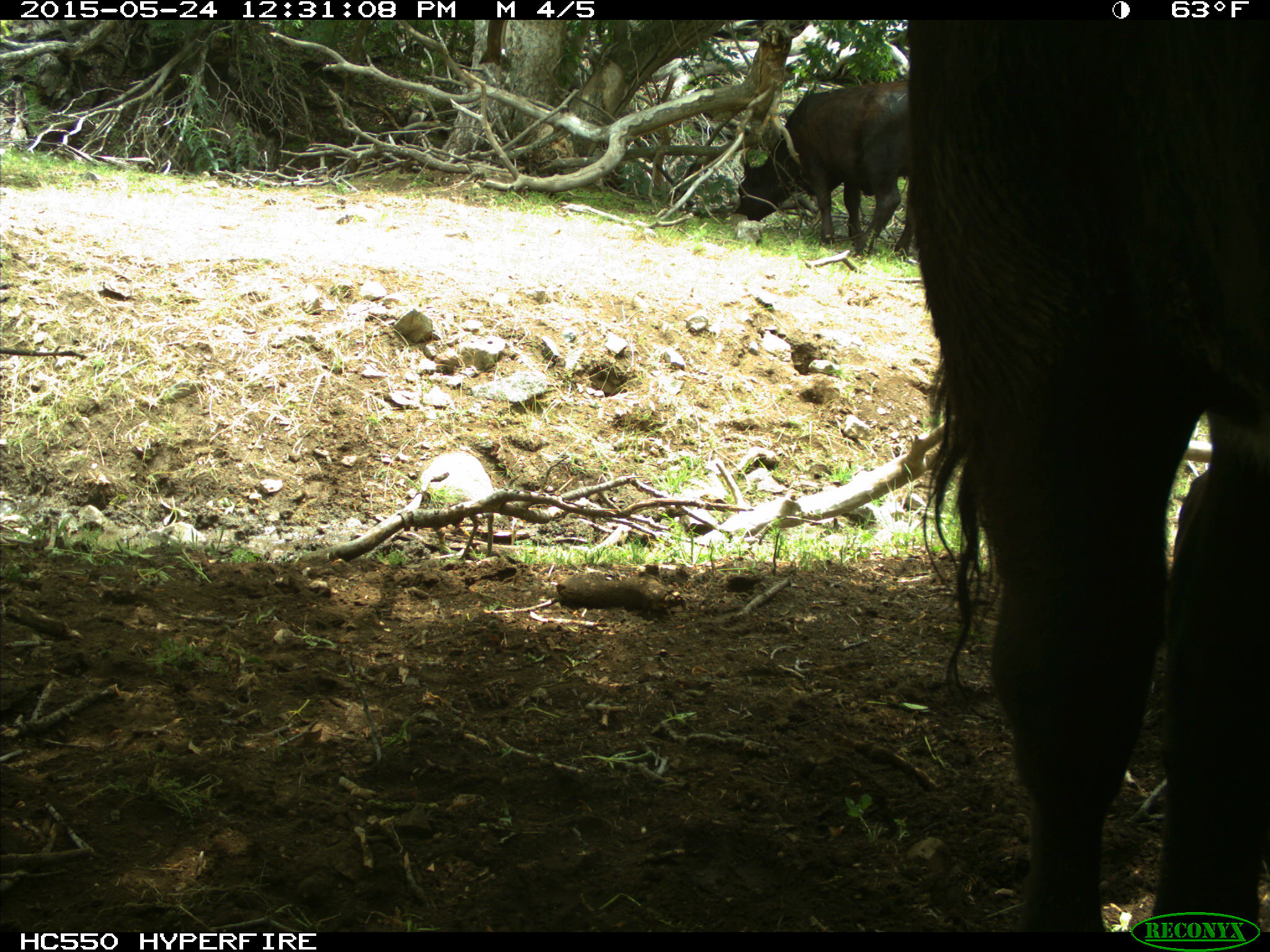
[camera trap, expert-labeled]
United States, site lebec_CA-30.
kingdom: Animalia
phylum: Chordata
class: Mammalia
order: Artiodactyla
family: Bovidae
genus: Bos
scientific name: Bos taurus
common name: domestic cow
Bos taurus (domestic cow).